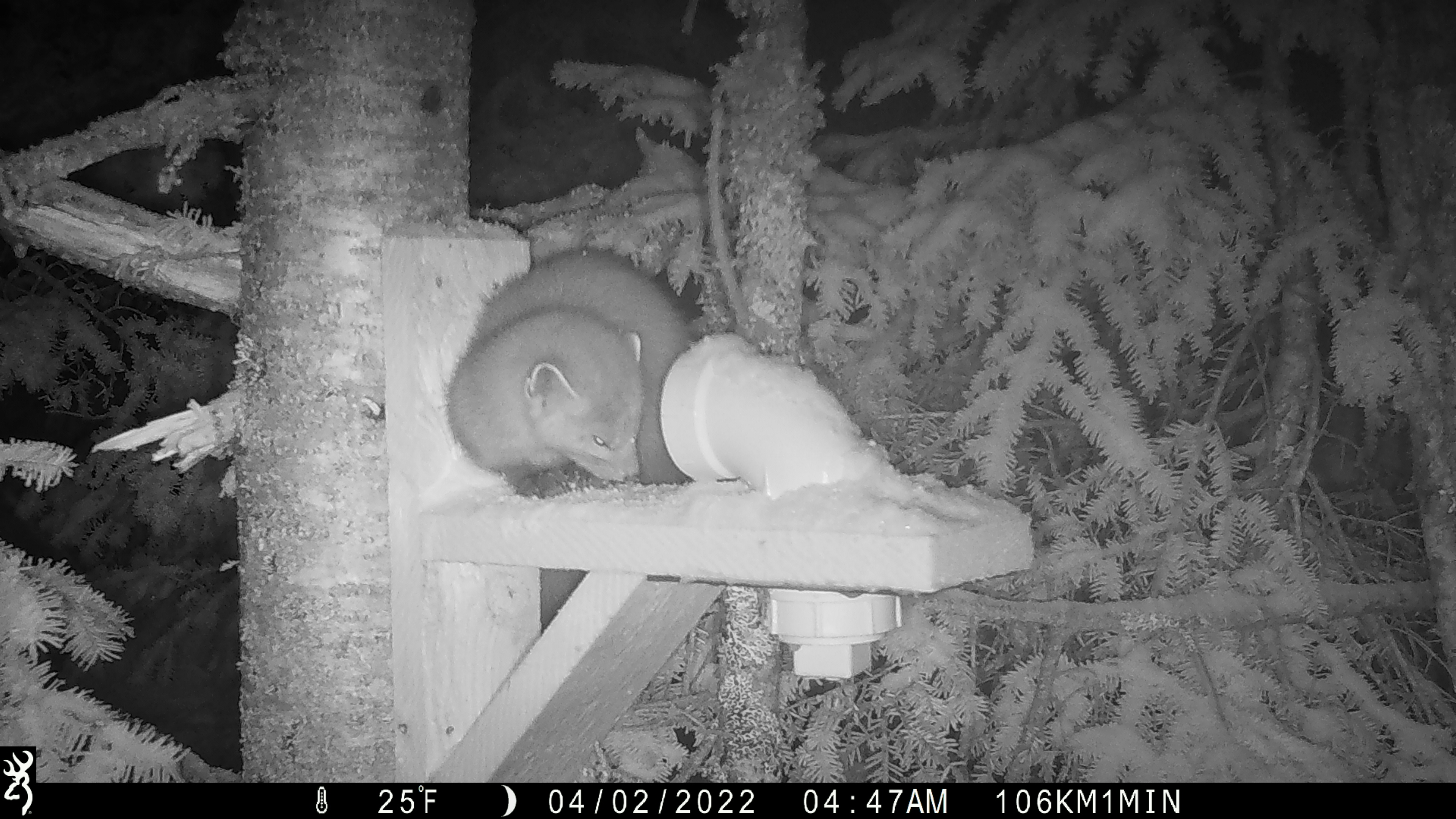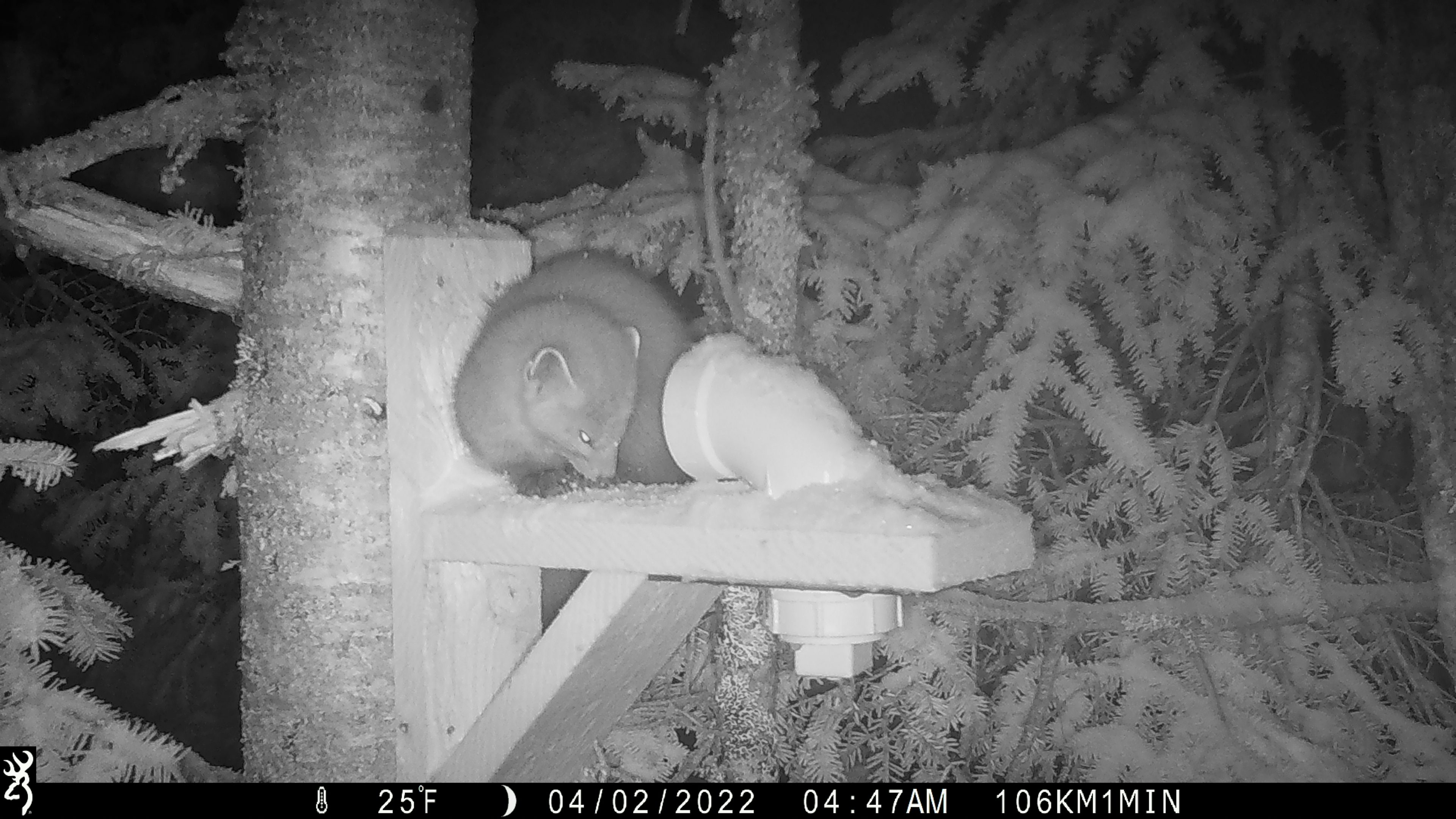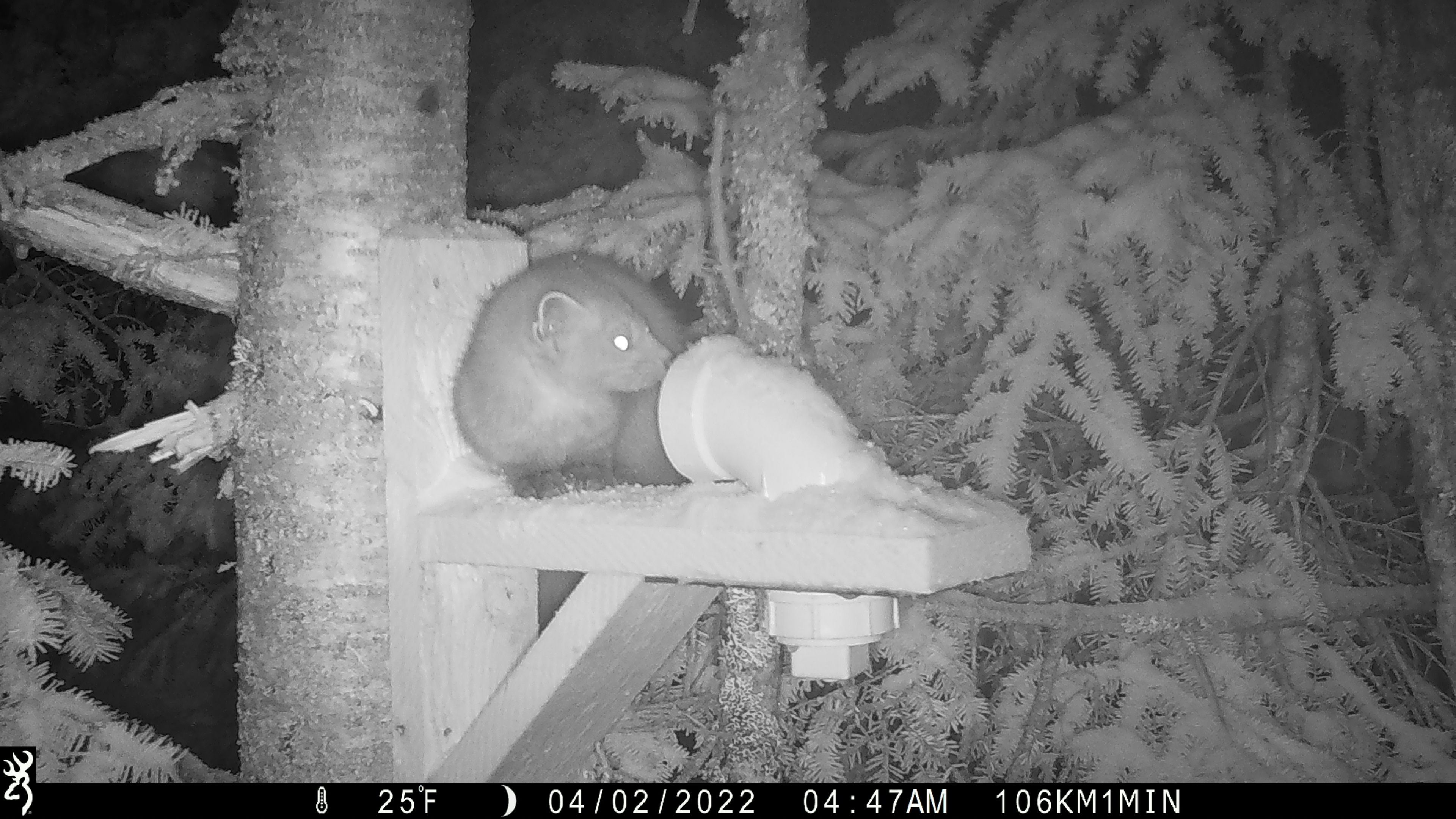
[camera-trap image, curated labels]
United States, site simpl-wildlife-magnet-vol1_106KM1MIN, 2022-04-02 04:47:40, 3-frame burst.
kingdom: Animalia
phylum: Chordata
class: Mammalia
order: Carnivora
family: Mustelidae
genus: Martes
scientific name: Martes americana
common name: american marten